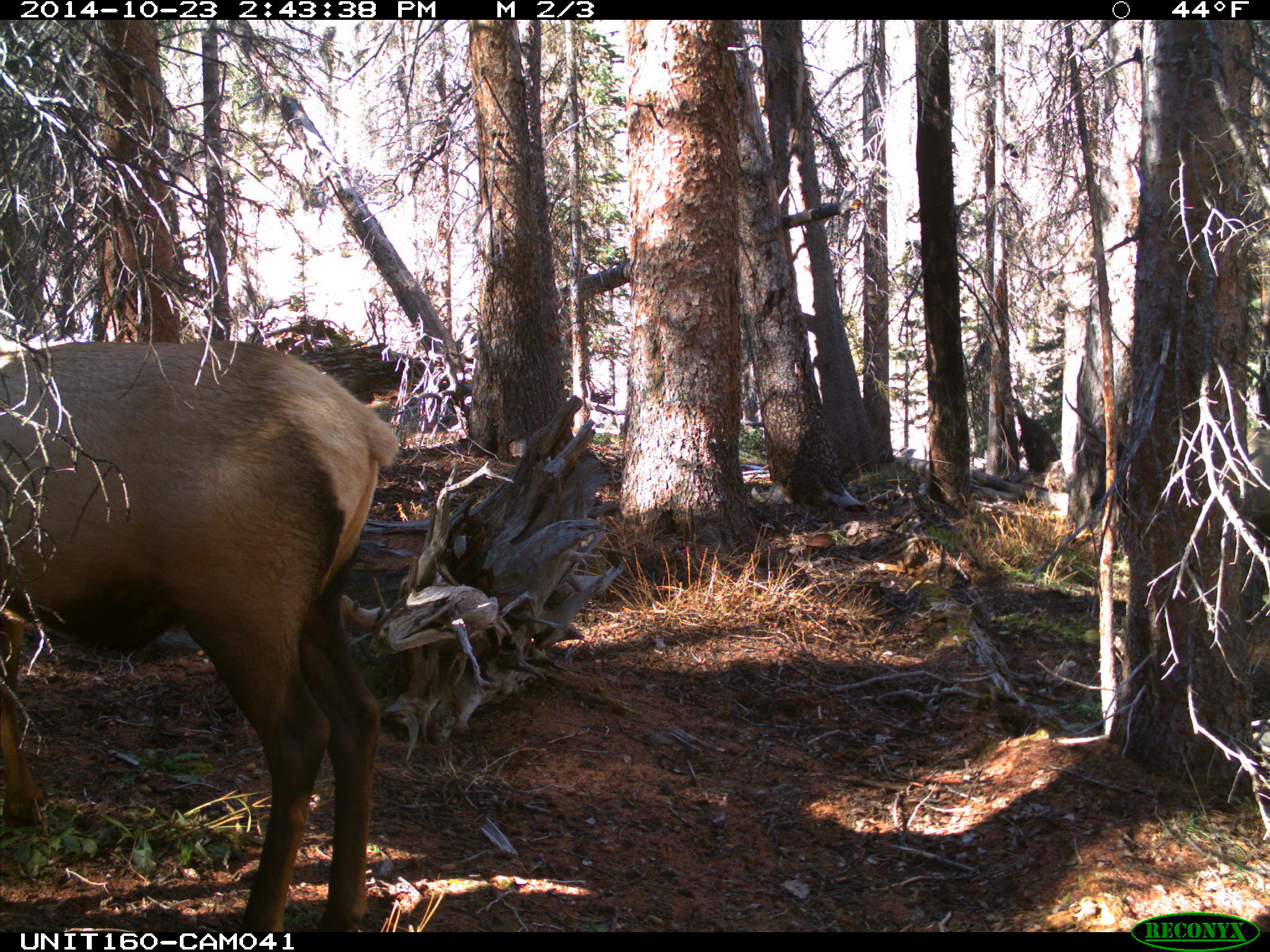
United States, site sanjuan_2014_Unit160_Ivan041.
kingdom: Animalia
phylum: Chordata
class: Mammalia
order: Artiodactyla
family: Cervidae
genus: Cervus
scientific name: Cervus elaphus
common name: red deer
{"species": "Cervus elaphus (red deer)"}